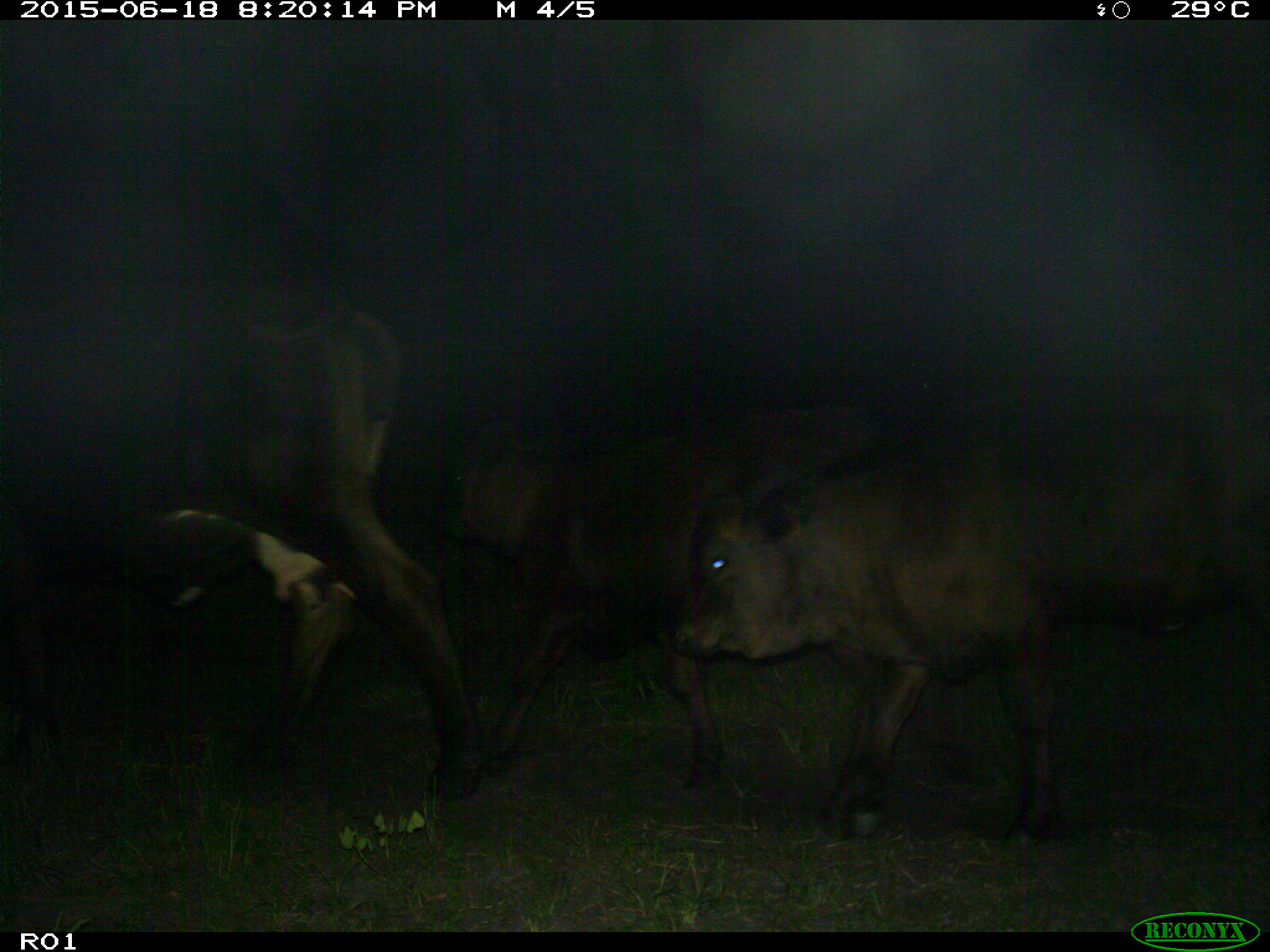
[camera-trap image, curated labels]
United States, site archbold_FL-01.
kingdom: Animalia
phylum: Chordata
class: Mammalia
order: Artiodactyla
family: Bovidae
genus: Bos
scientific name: Bos taurus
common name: domestic cow